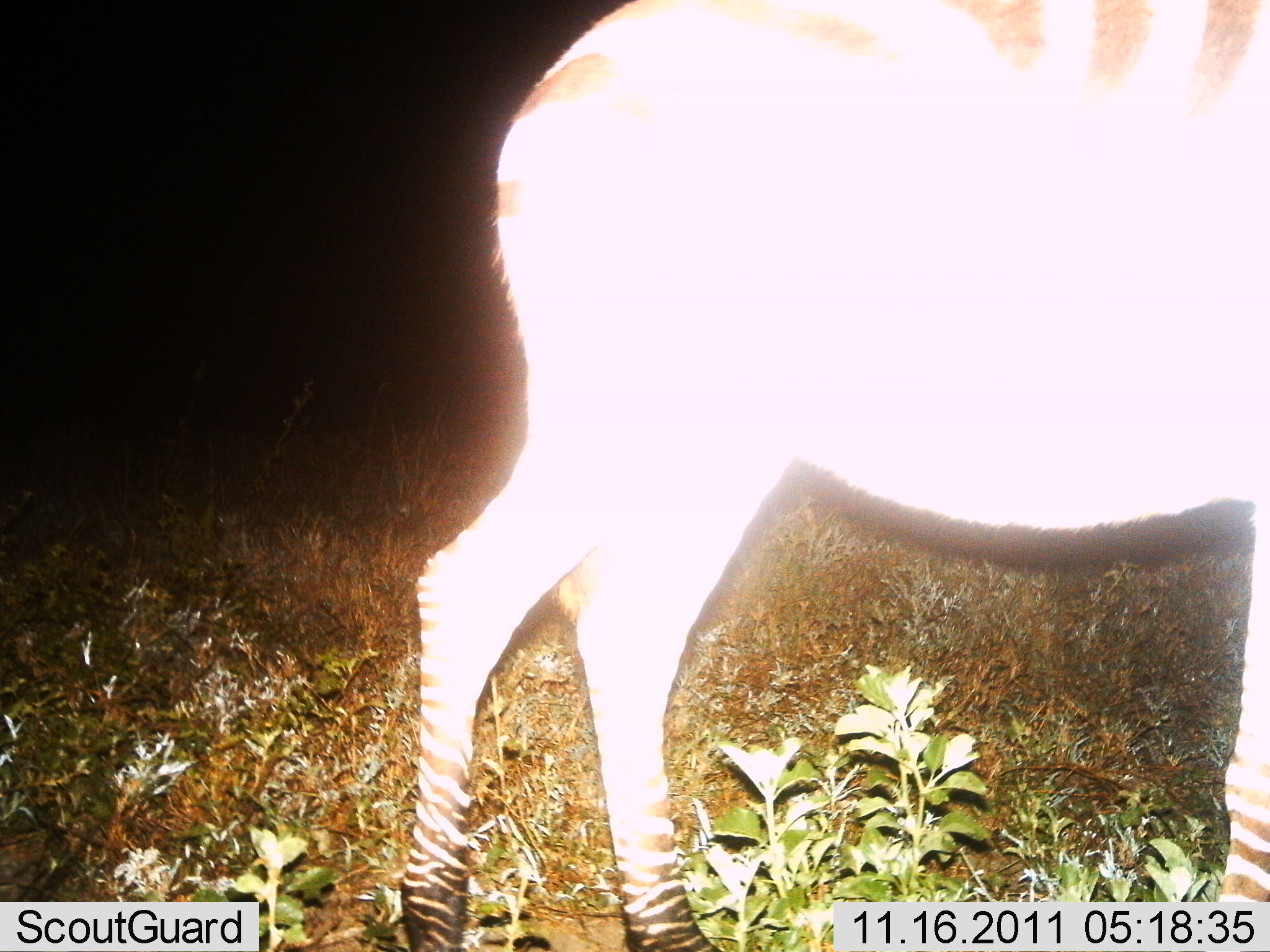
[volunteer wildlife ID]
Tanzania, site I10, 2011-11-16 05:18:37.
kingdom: Animalia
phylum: Chordata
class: Mammalia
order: Perissodactyla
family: Equidae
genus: Equus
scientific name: Equus quagga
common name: plains zebra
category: zebra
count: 1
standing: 64%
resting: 0%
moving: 36%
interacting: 0%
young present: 0%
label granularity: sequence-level